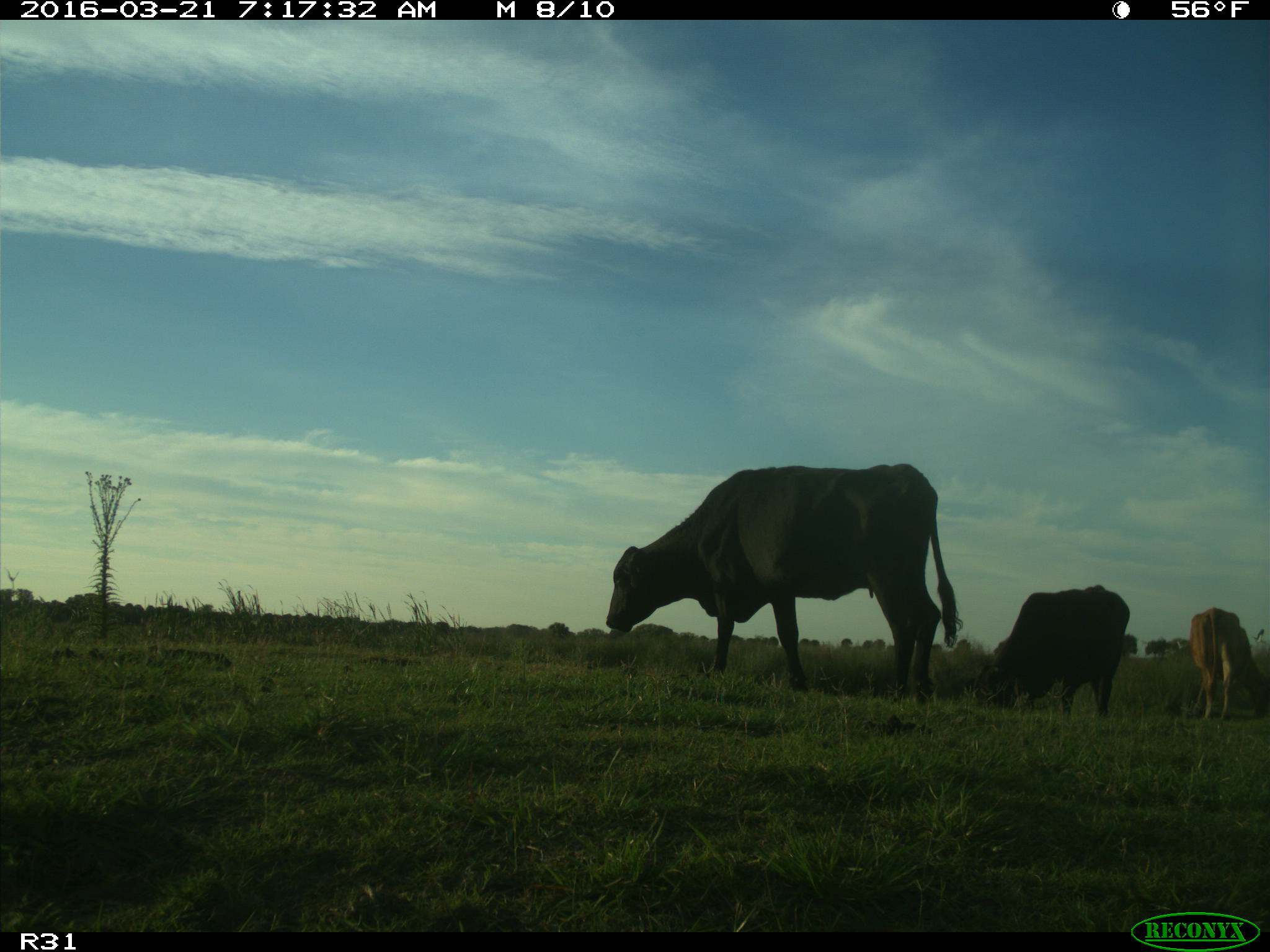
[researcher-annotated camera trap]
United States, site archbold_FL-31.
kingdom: Animalia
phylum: Chordata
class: Mammalia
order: Artiodactyla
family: Bovidae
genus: Bos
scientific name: Bos taurus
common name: domestic cow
Bos taurus (domestic cow).